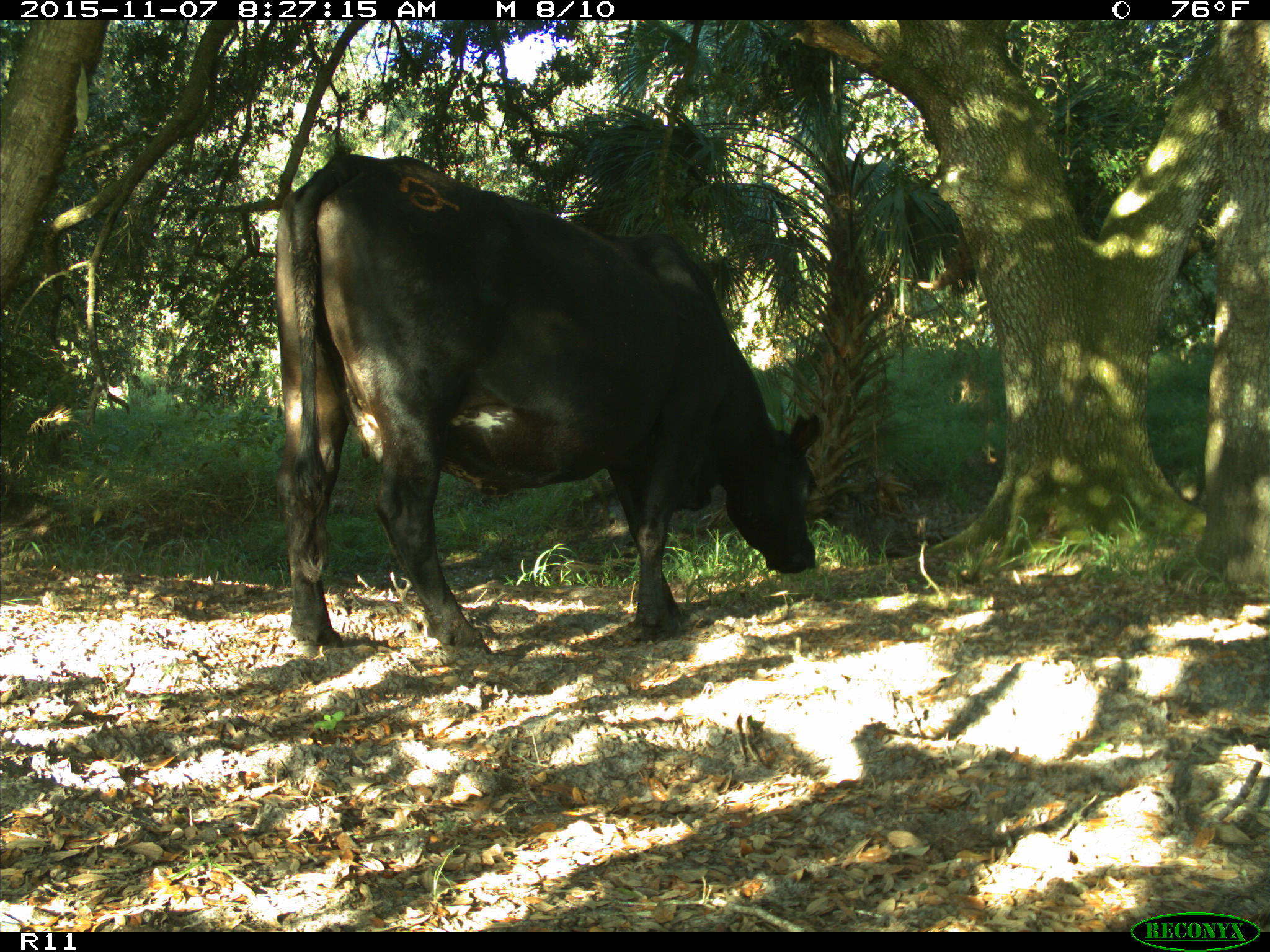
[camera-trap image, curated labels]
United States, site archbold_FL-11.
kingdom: Animalia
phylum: Chordata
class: Mammalia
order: Artiodactyla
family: Bovidae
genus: Bos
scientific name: Bos taurus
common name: domestic cow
Bos taurus (domestic cow).